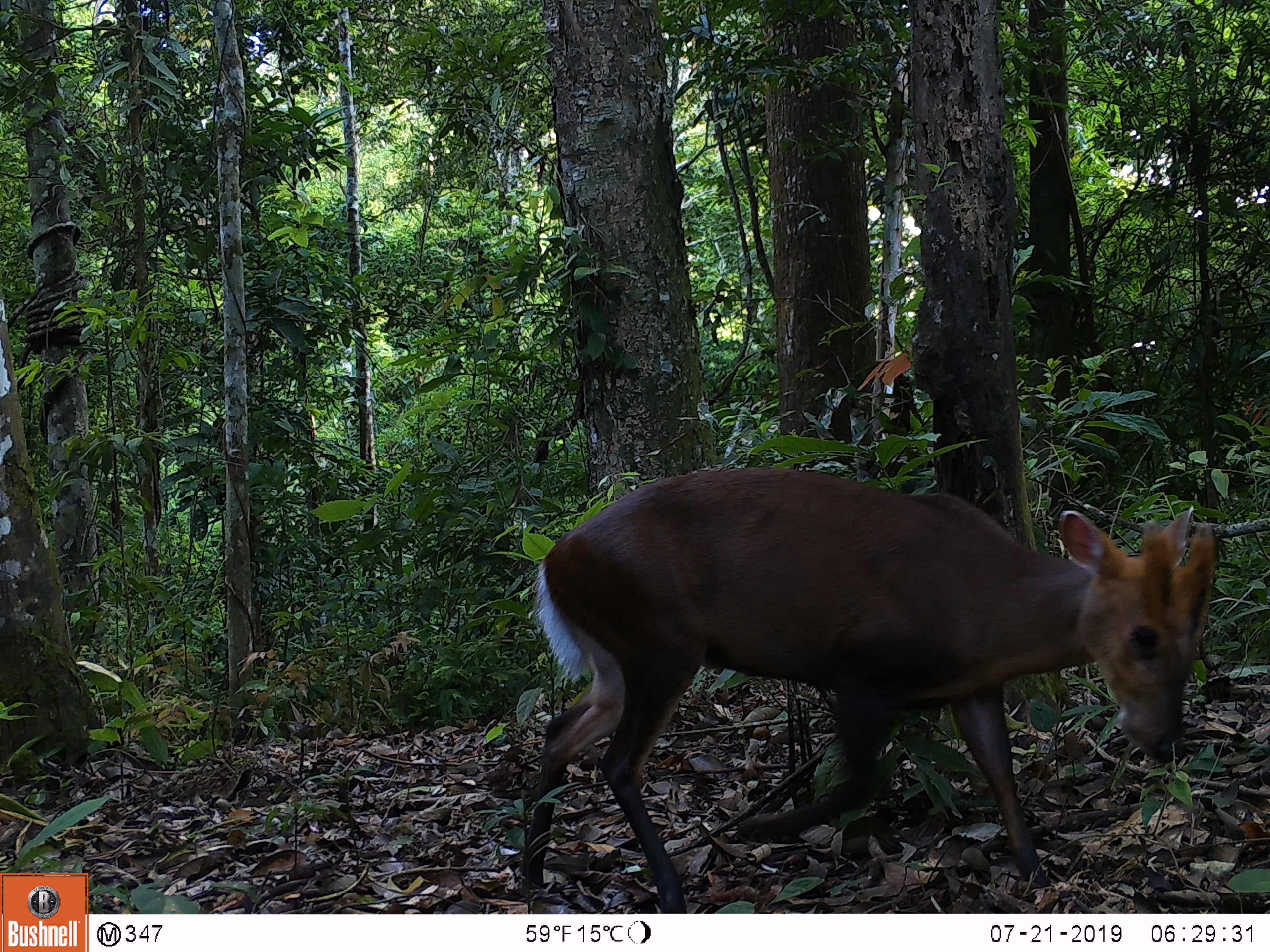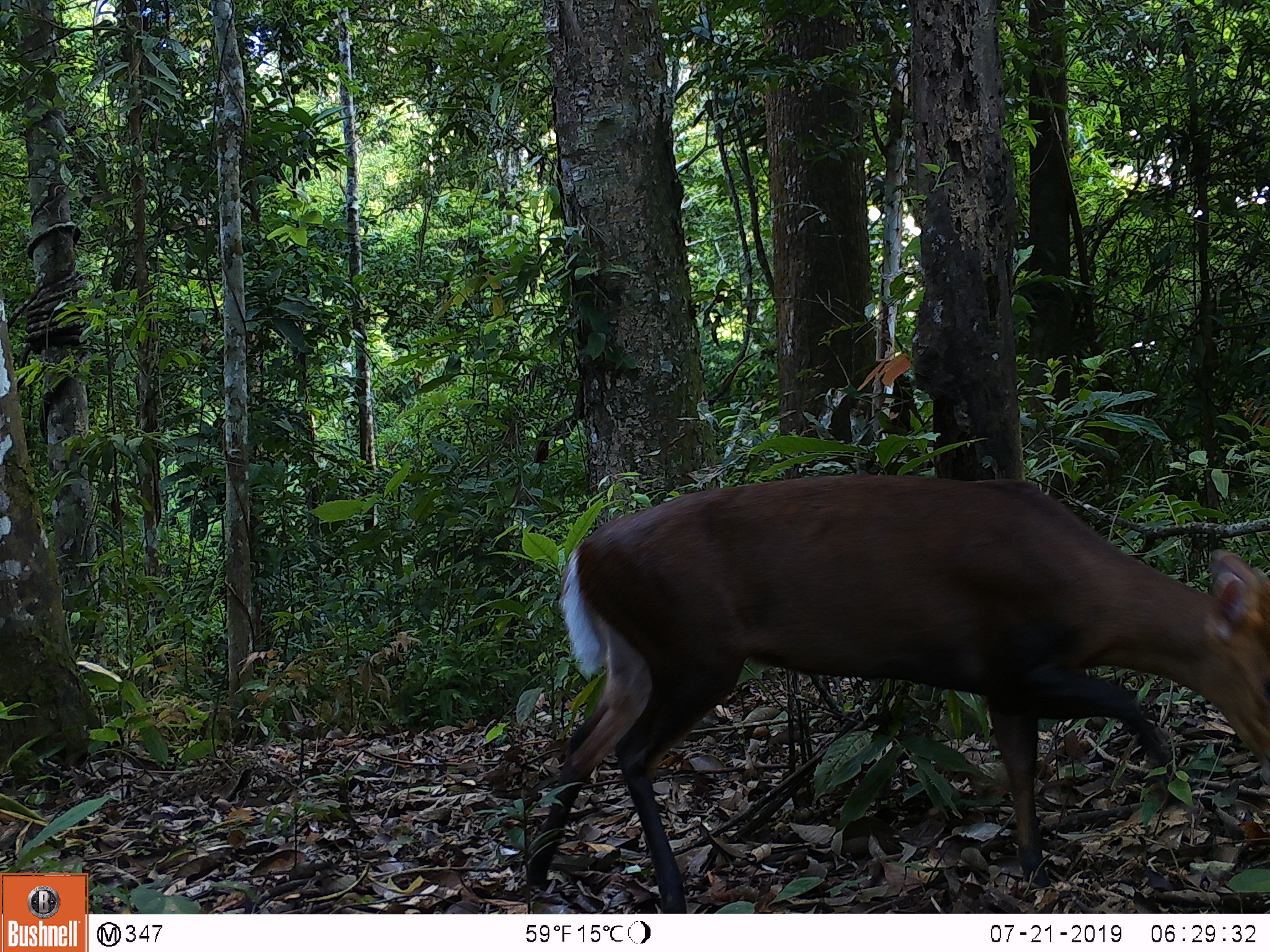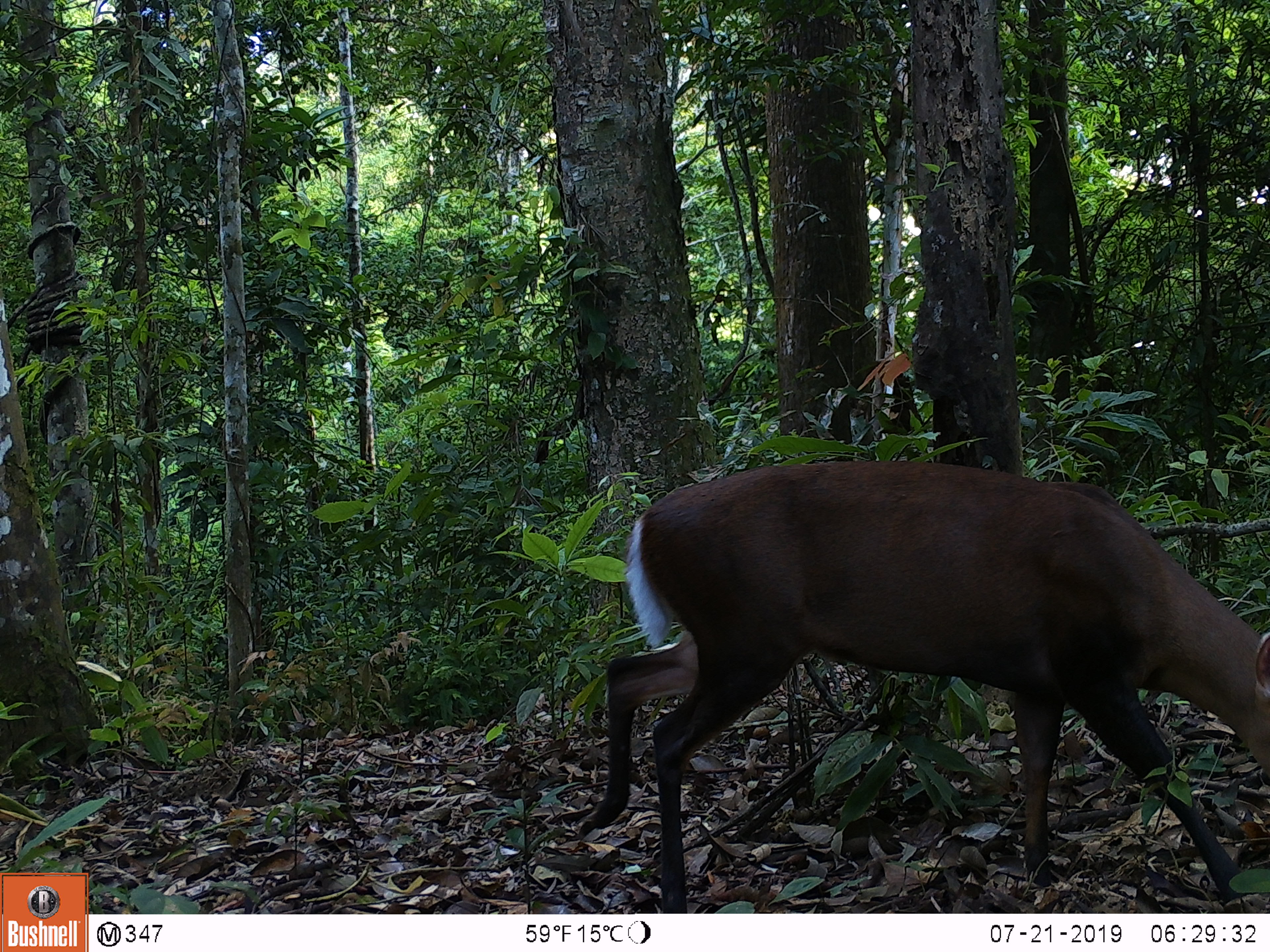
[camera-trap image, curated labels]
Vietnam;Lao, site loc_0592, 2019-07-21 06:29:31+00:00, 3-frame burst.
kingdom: Animalia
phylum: Chordata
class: Mammalia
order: Artiodactyla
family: Cervidae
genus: Muntiacus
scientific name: Muntiacus rooseveltorum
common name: roosevelt's muntjac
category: roosevelts muntjac group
Roosevelts muntjac group (roosevelt's muntjac) (Muntiacus rooseveltorum). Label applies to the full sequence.